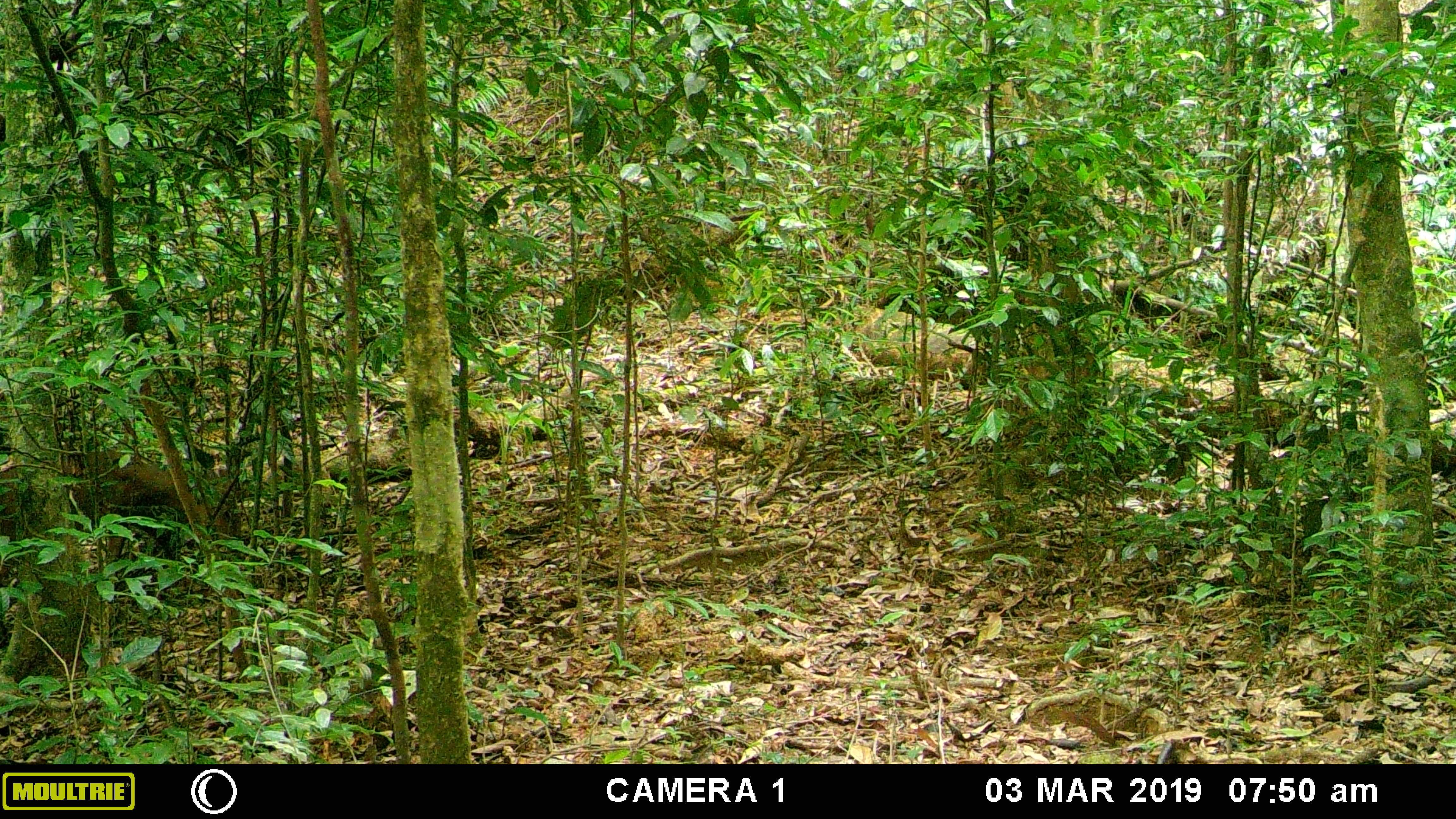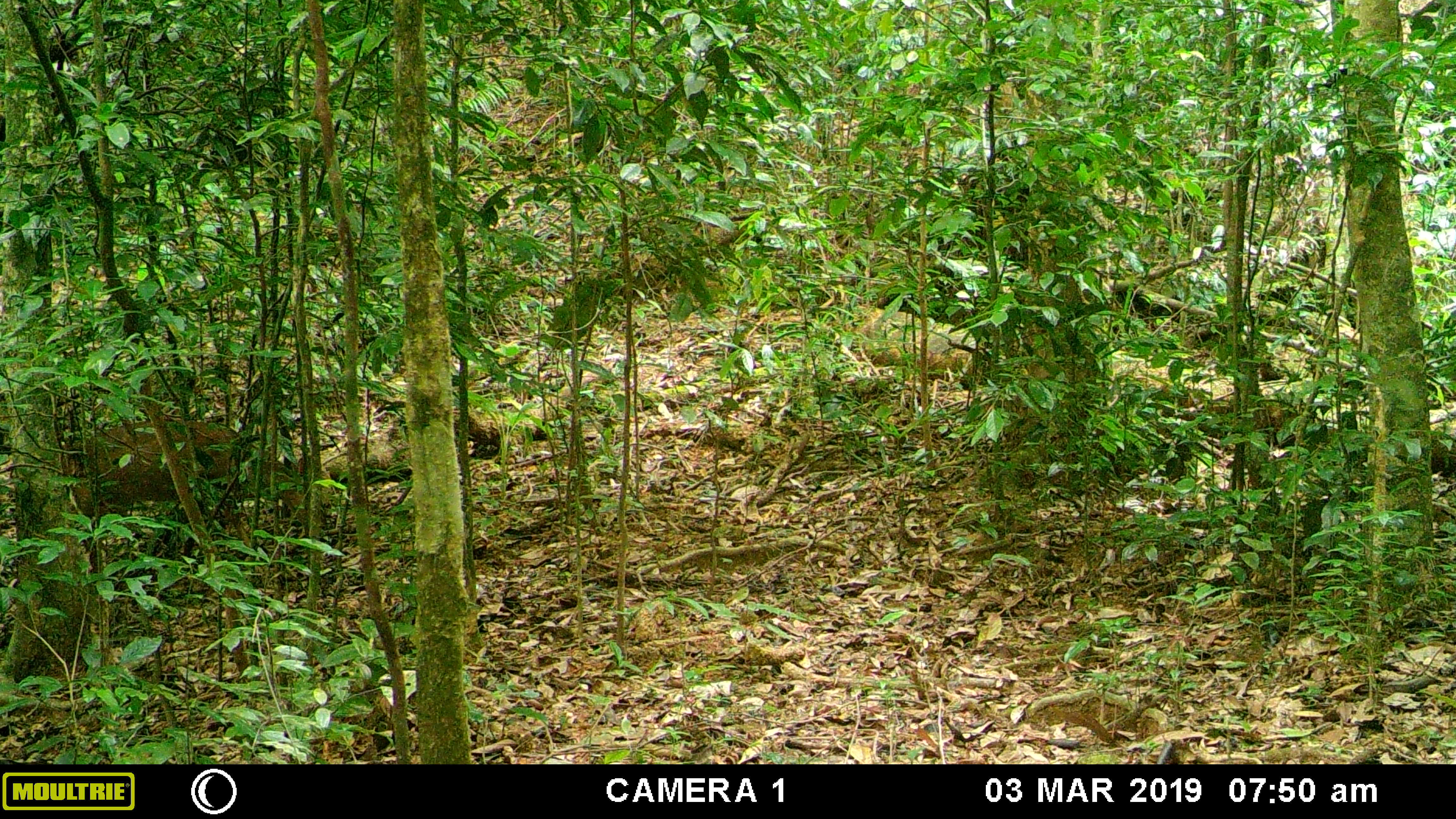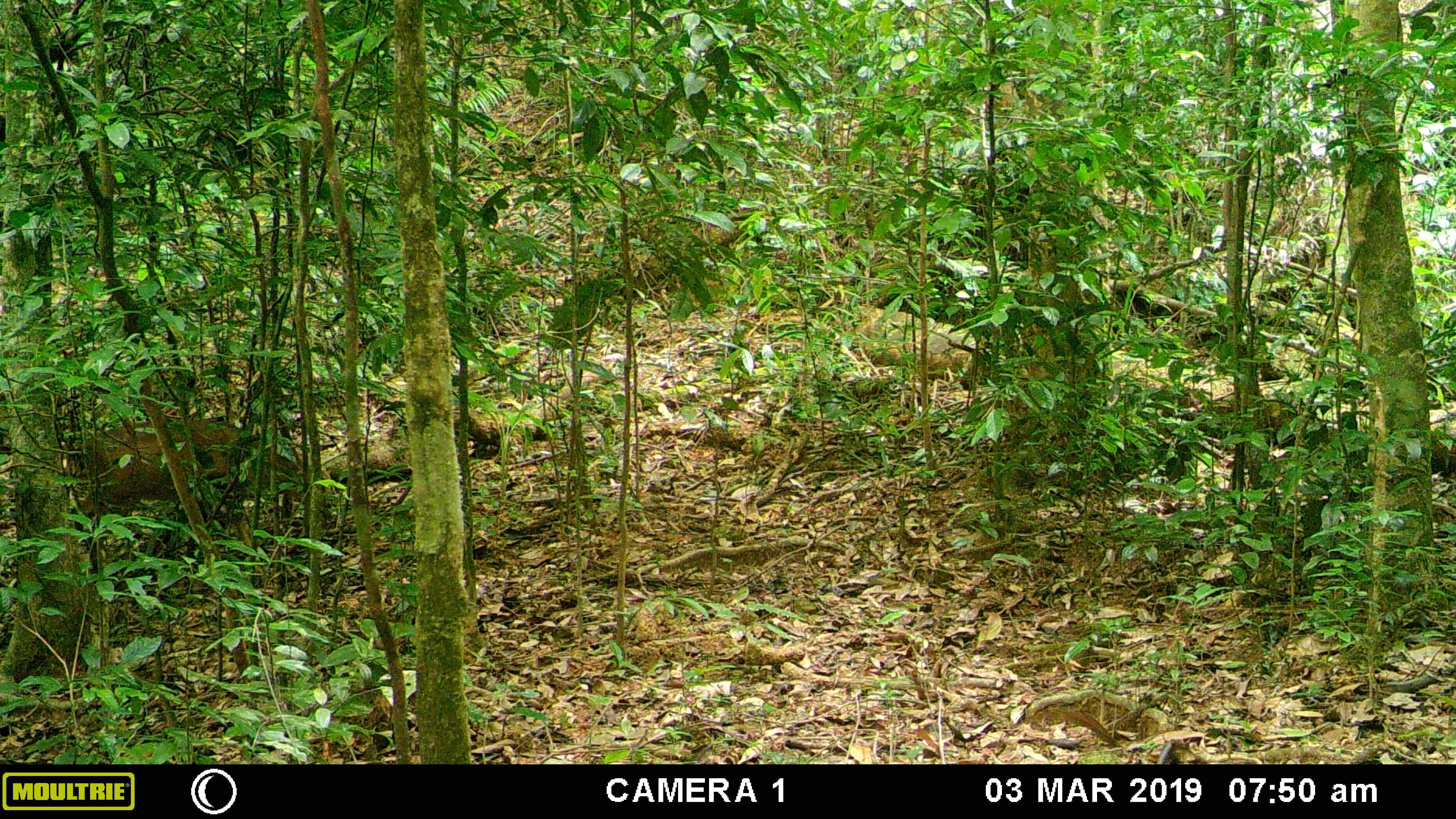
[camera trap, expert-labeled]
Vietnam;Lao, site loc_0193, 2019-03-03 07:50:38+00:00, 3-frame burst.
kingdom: Animalia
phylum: Chordata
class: Mammalia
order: Artiodactyla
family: Cervidae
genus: Muntiacus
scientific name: Muntiacus vuquangensis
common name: large-antlered muntjac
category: large antlered muntjac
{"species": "large antlered muntjac (large-antlered muntjac) (Muntiacus vuquangensis)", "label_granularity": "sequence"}